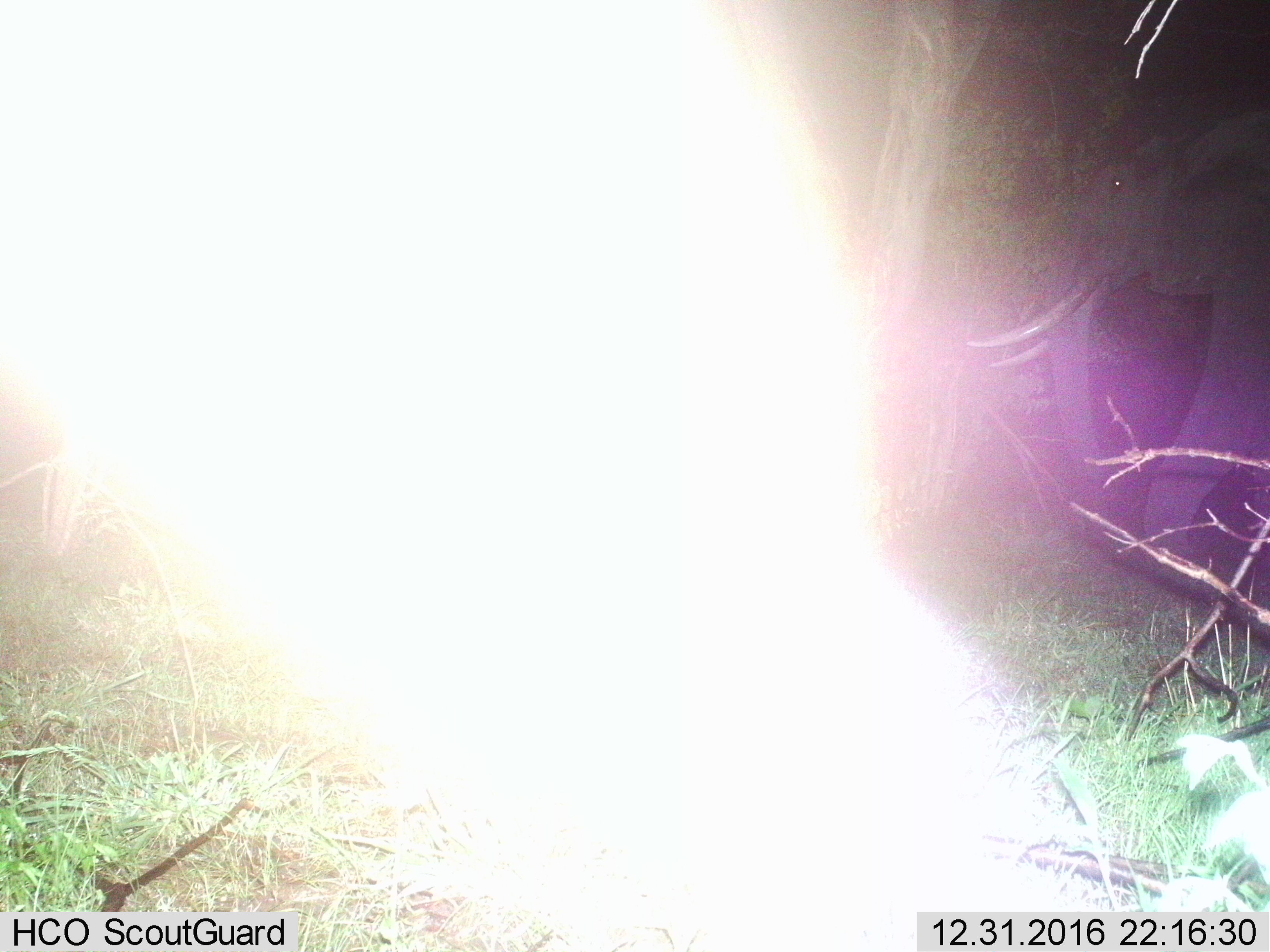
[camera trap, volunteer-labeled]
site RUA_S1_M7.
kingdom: Animalia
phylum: Chordata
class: Mammalia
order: Proboscidea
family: Elephantidae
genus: Loxodonta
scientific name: Loxodonta africana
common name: african bush elephant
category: elephant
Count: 1.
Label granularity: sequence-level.